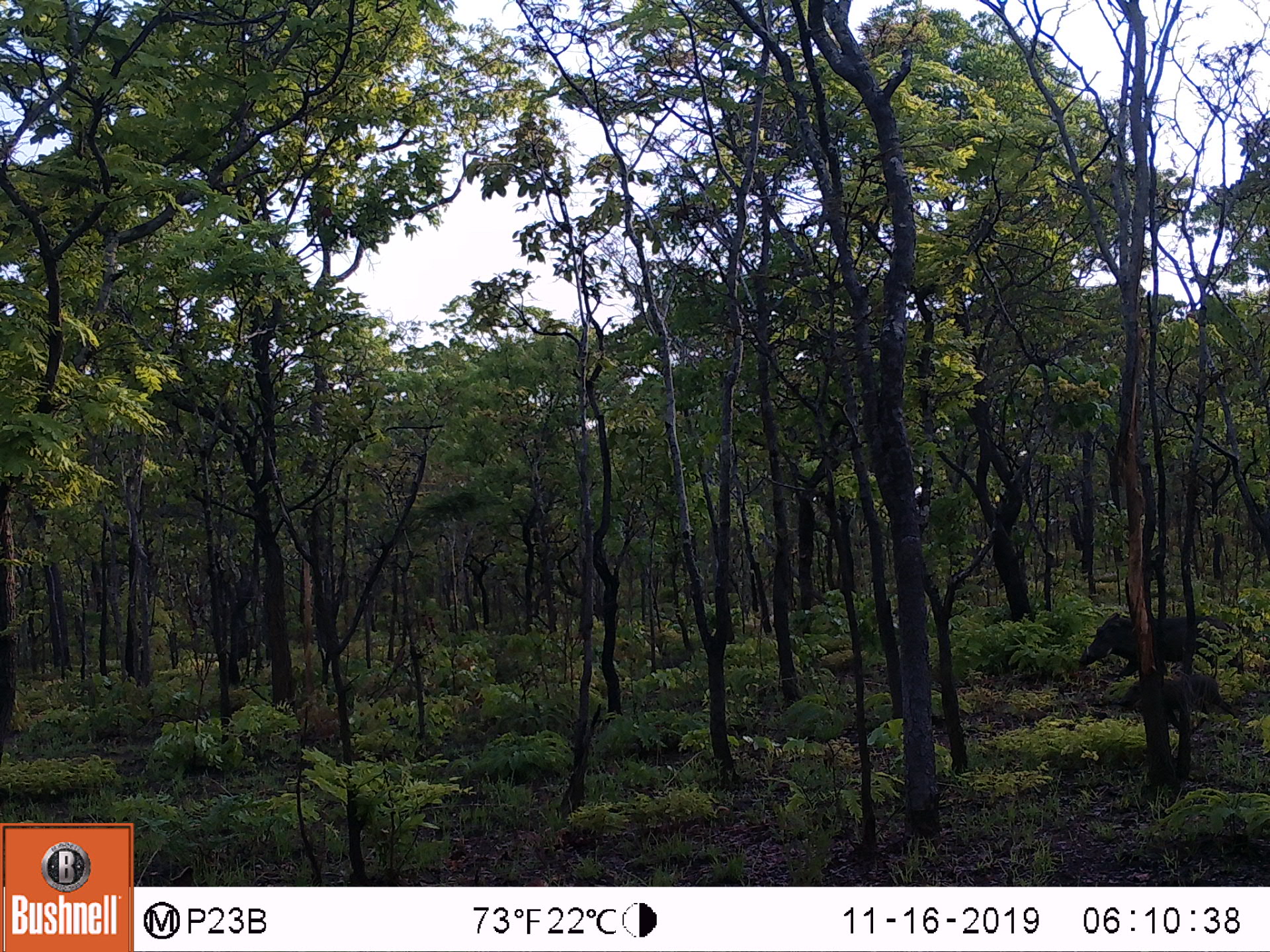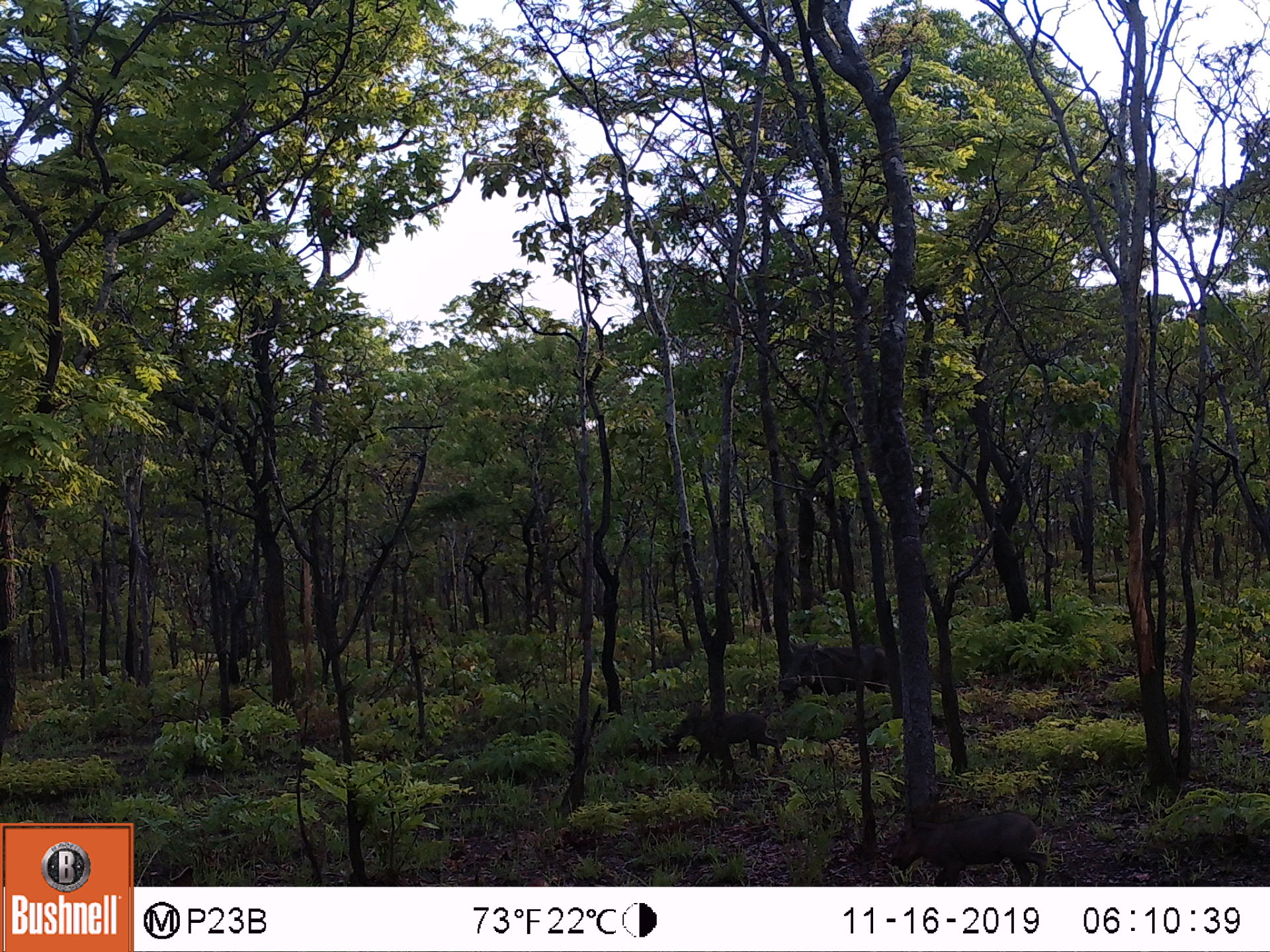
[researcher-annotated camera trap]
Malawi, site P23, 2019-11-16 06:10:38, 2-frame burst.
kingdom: Animalia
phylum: Chordata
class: Mammalia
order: Artiodactyla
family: Suidae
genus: Phacochoerus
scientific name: Phacochoerus africanus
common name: common warthog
Common warthog (Phacochoerus africanus), count 1.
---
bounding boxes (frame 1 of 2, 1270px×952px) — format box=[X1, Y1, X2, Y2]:
common warthog: box=[1074, 606, 1236, 686]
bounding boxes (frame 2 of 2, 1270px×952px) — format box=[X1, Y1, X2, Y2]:
common warthog: box=[884, 803, 1050, 882]; box=[772, 636, 890, 698]; box=[663, 705, 781, 762]